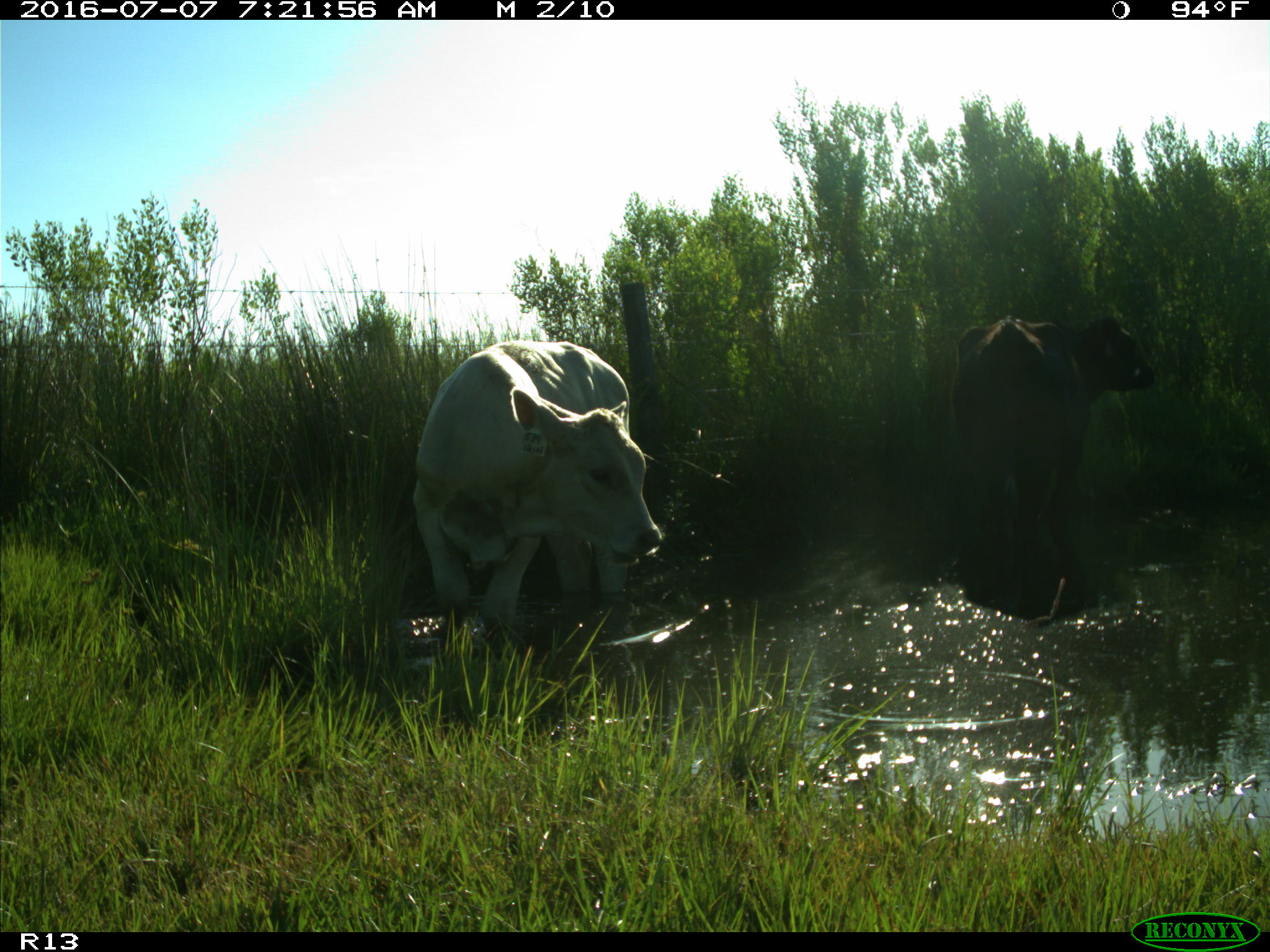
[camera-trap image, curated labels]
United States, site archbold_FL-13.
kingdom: Animalia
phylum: Chordata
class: Mammalia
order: Artiodactyla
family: Bovidae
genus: Bos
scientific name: Bos taurus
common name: domestic cow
Bos taurus (domestic cow).